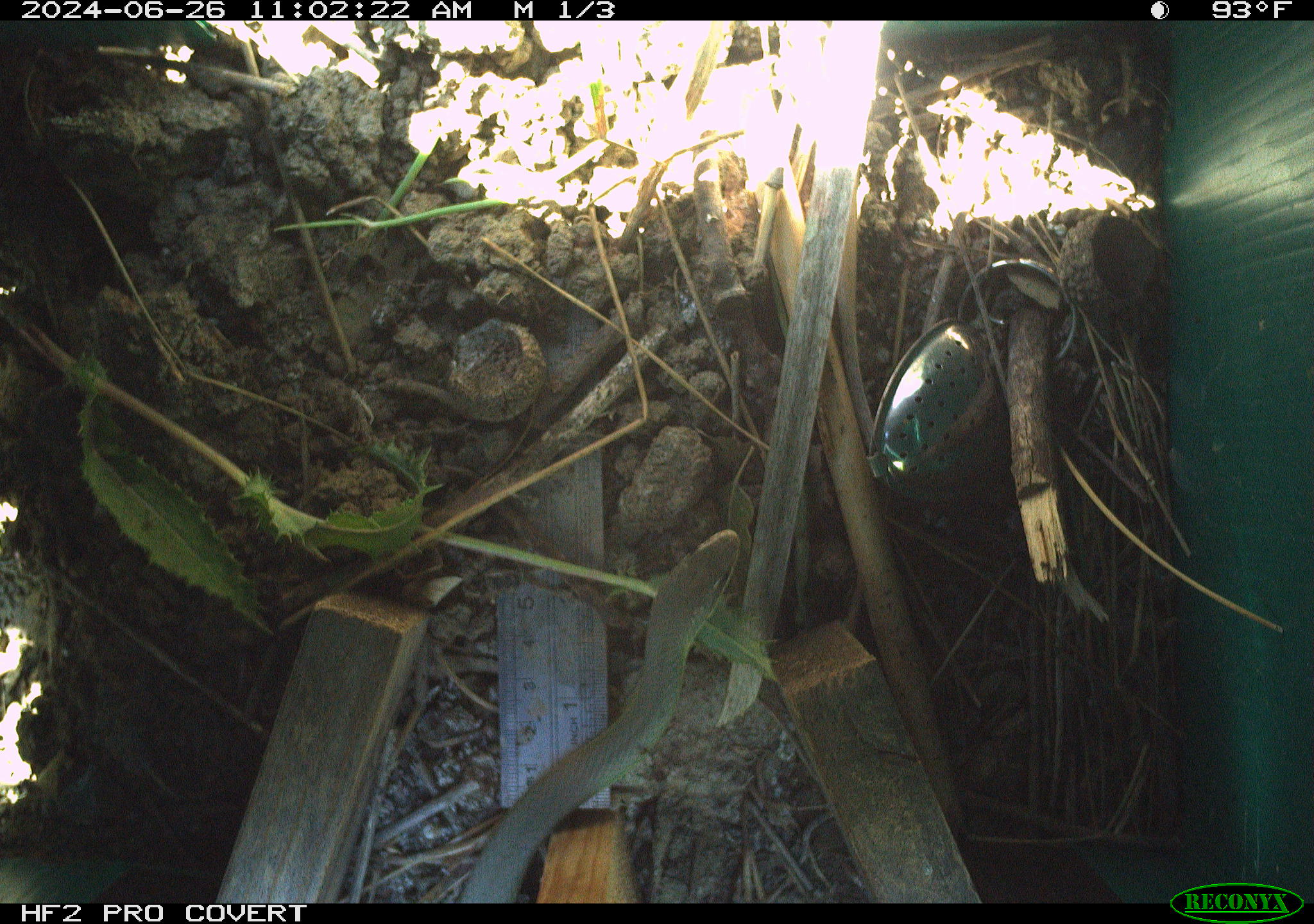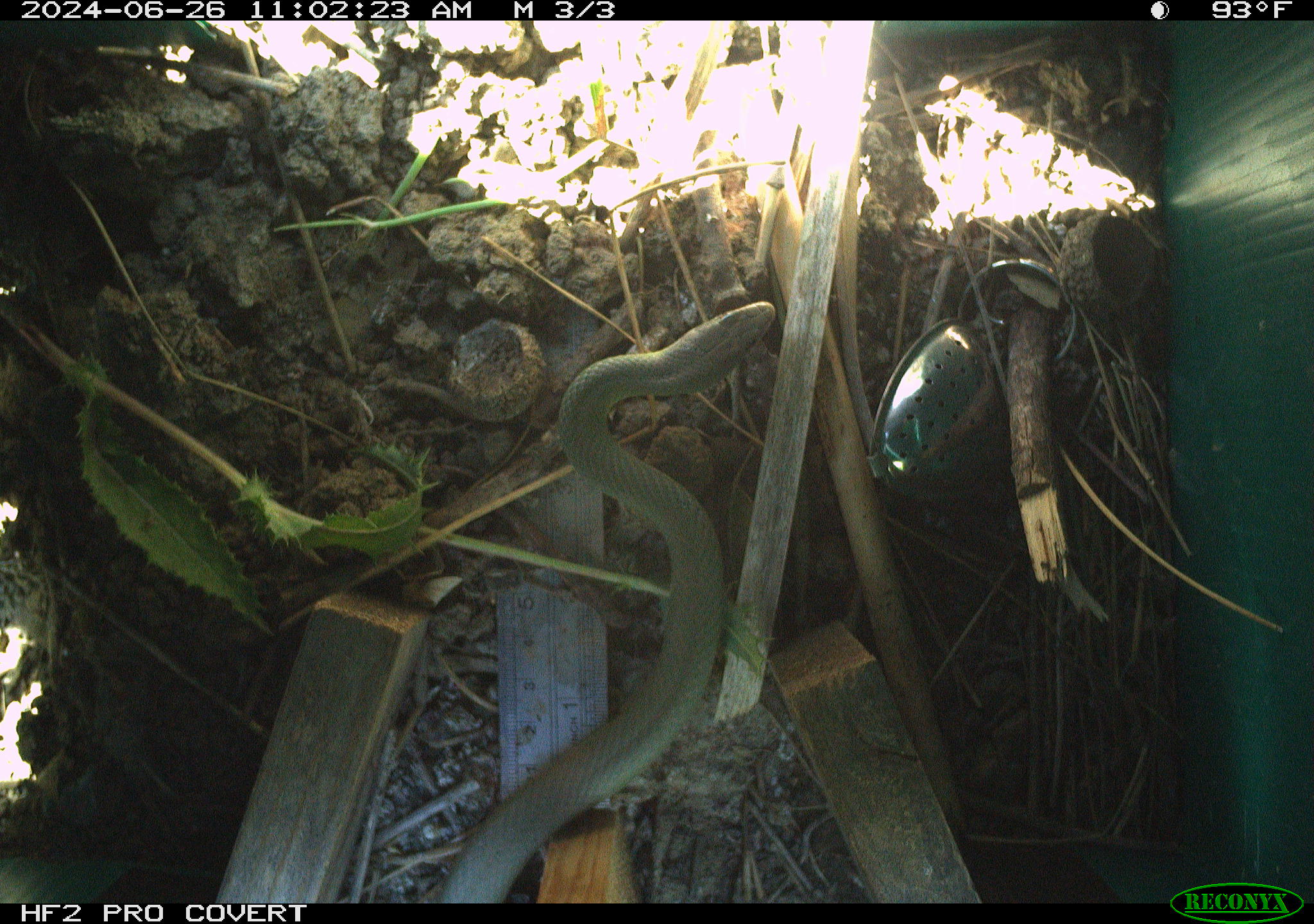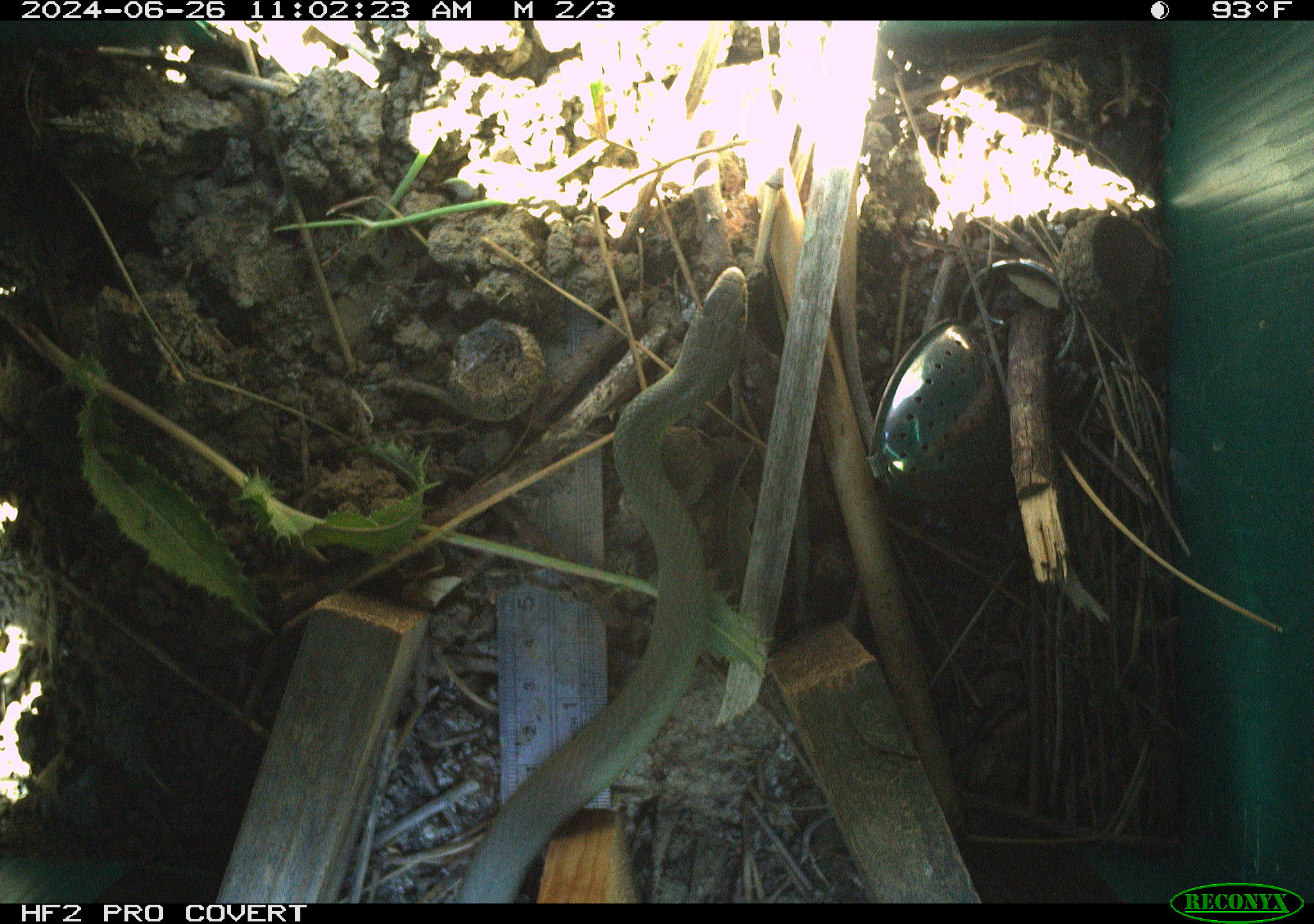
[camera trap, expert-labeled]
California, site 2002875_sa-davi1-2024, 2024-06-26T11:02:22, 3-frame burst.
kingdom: Animalia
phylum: Chordata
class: Reptilia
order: Squamata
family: Colubridae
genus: Coluber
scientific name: Coluber constrictor mormon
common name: western yellow-bellied racer